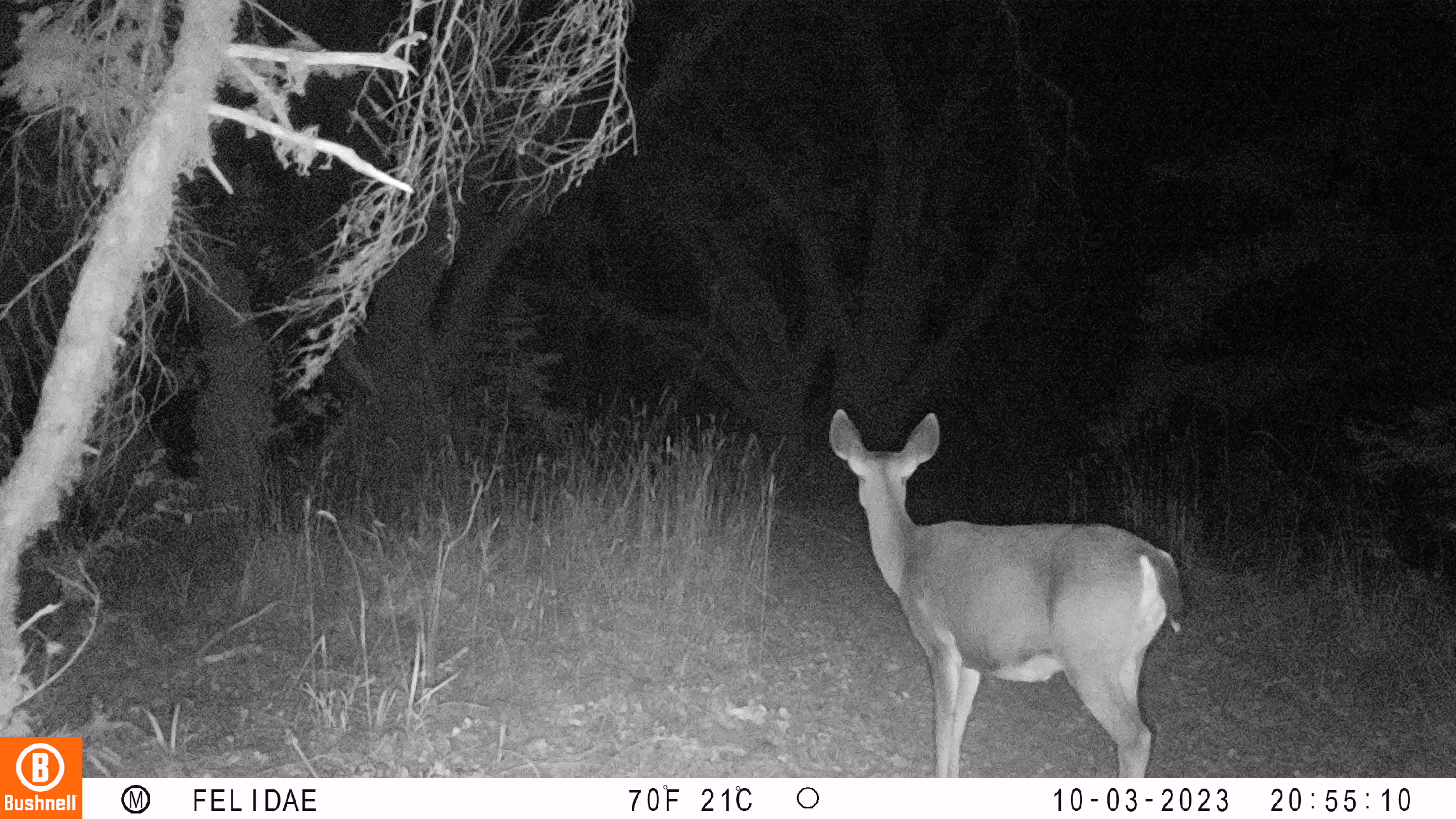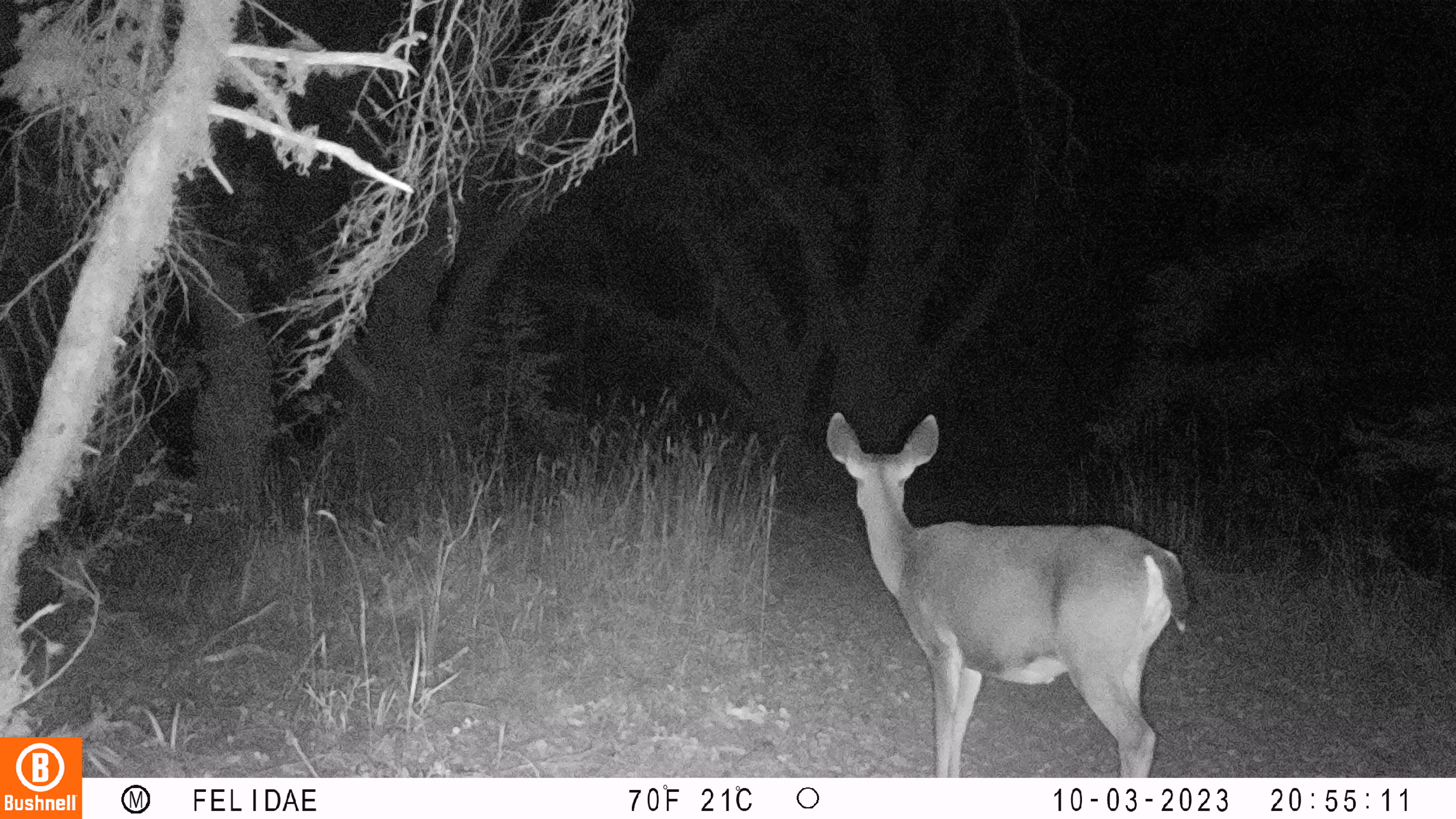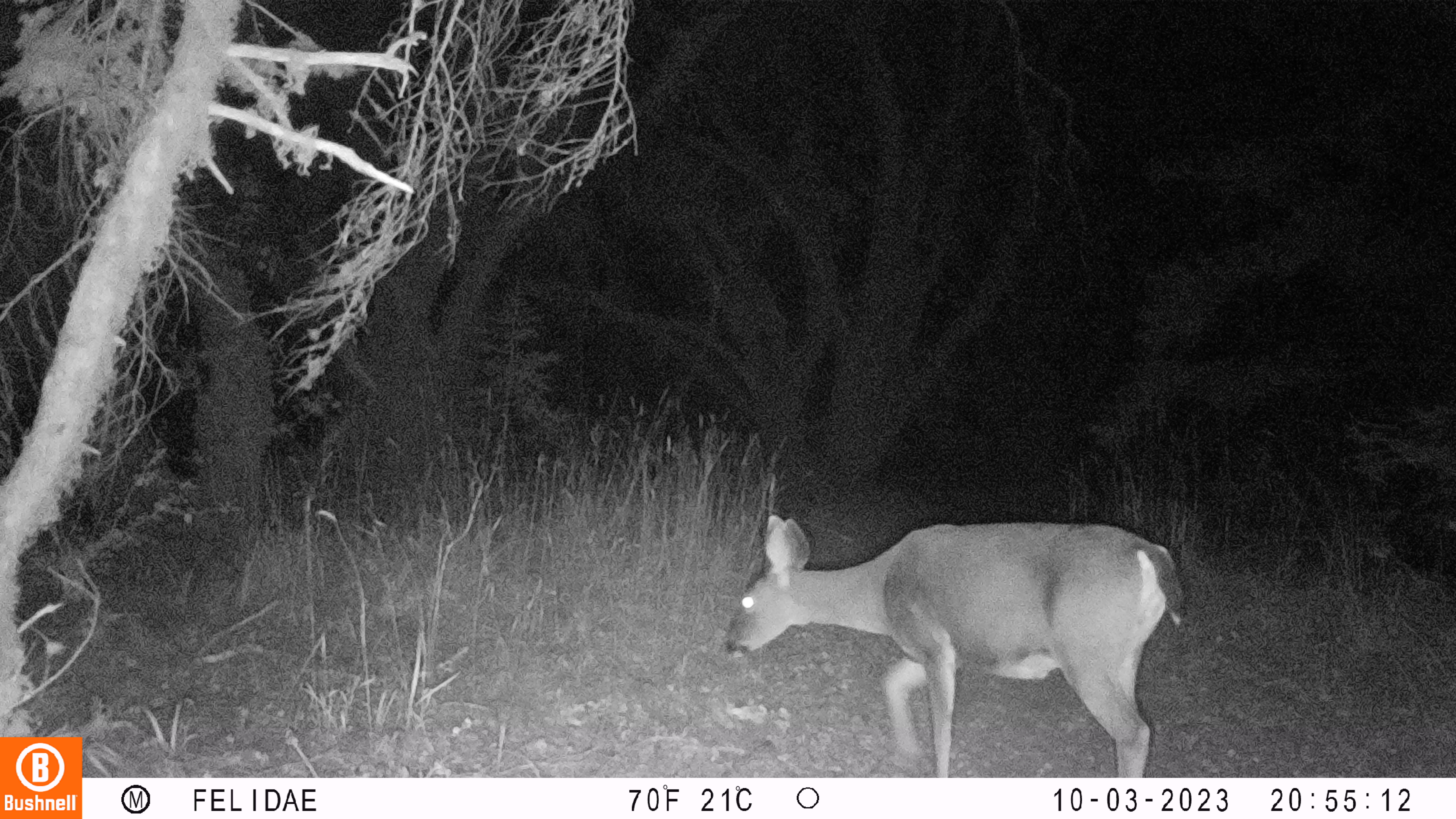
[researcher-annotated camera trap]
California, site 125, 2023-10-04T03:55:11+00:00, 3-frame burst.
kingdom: Animalia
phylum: Chordata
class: Mammalia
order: Artiodactyla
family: Cervidae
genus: Odocoileus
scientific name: Odocoileus hemionus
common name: mule deer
Mule deer (Odocoileus hemionus).